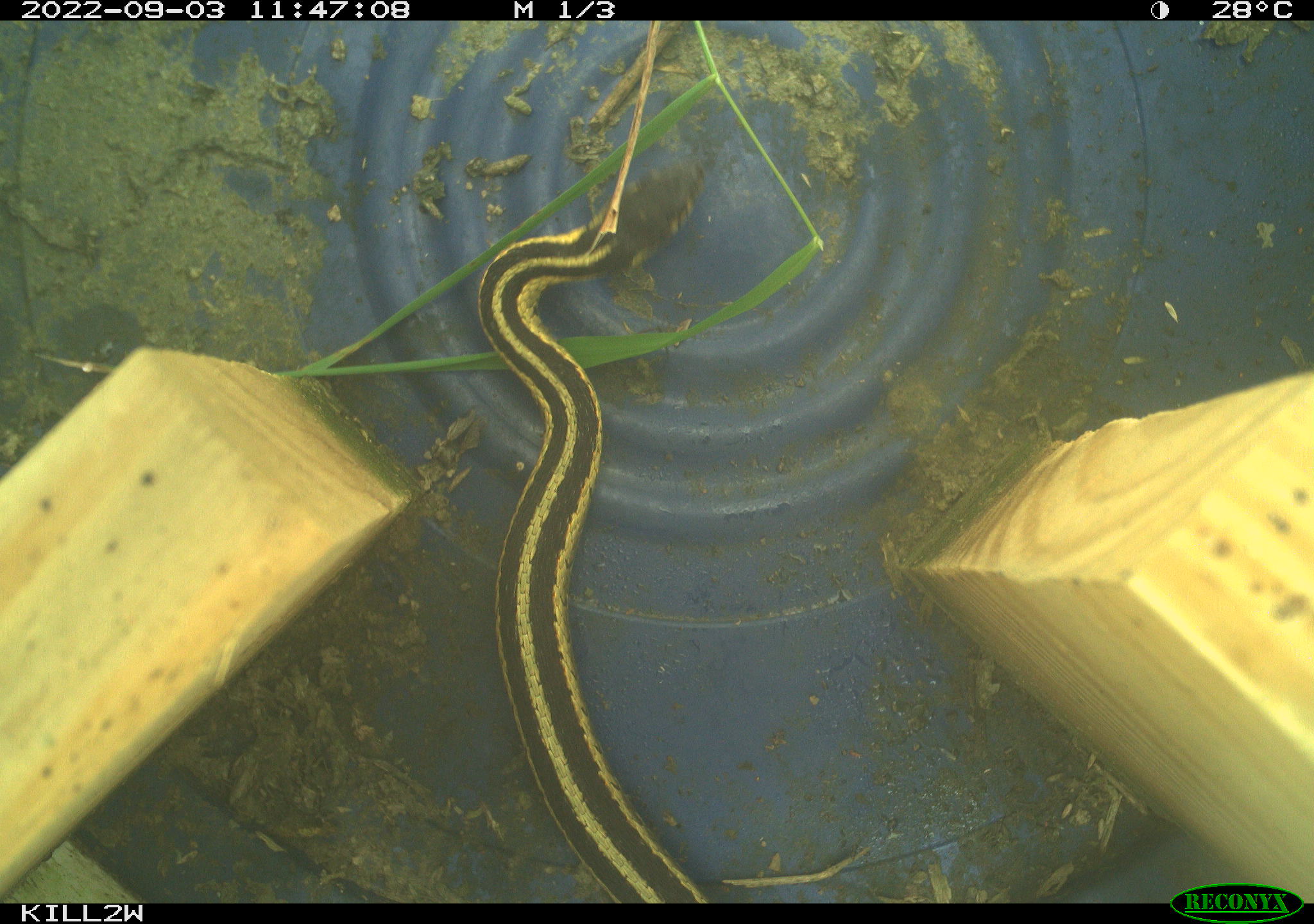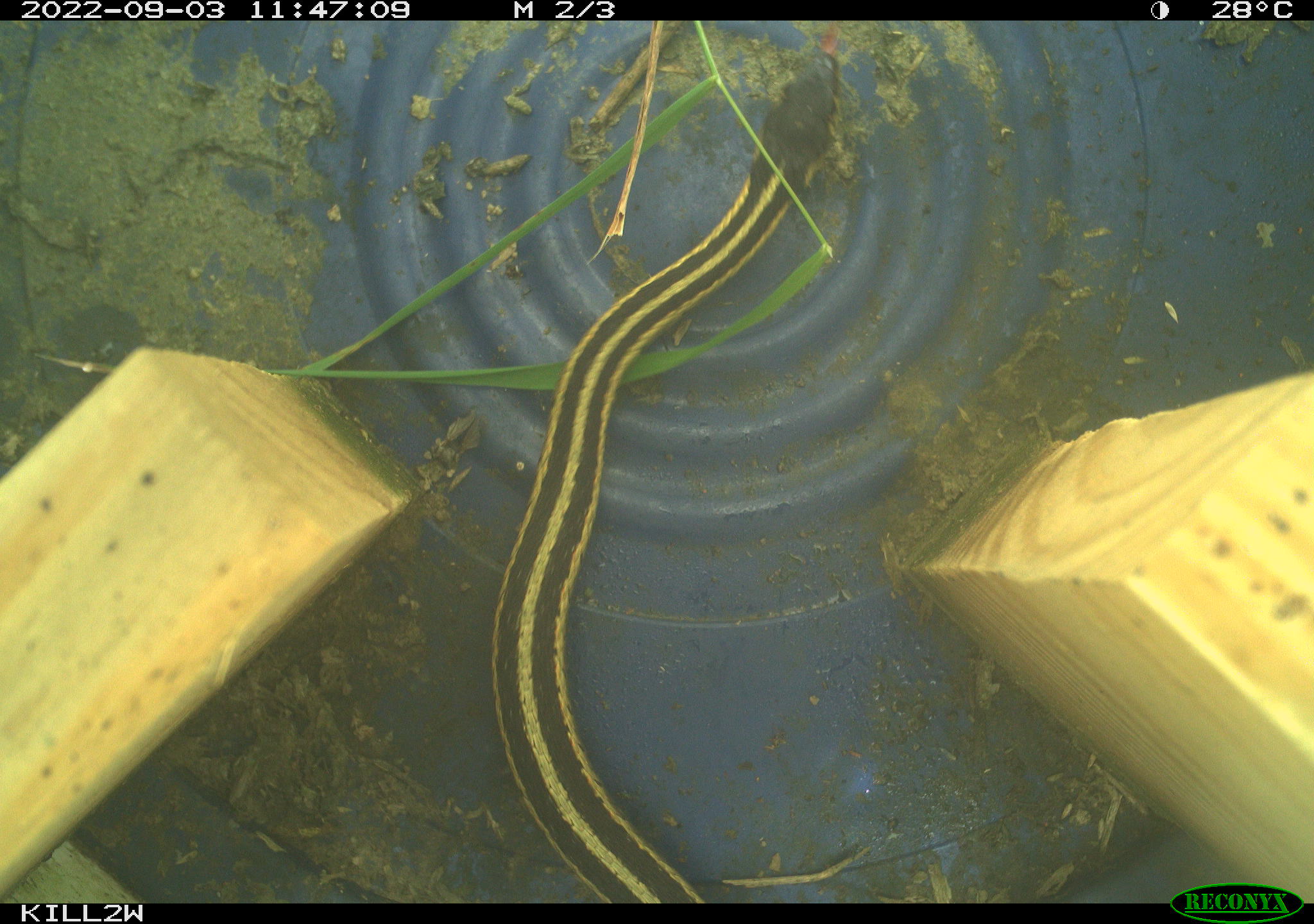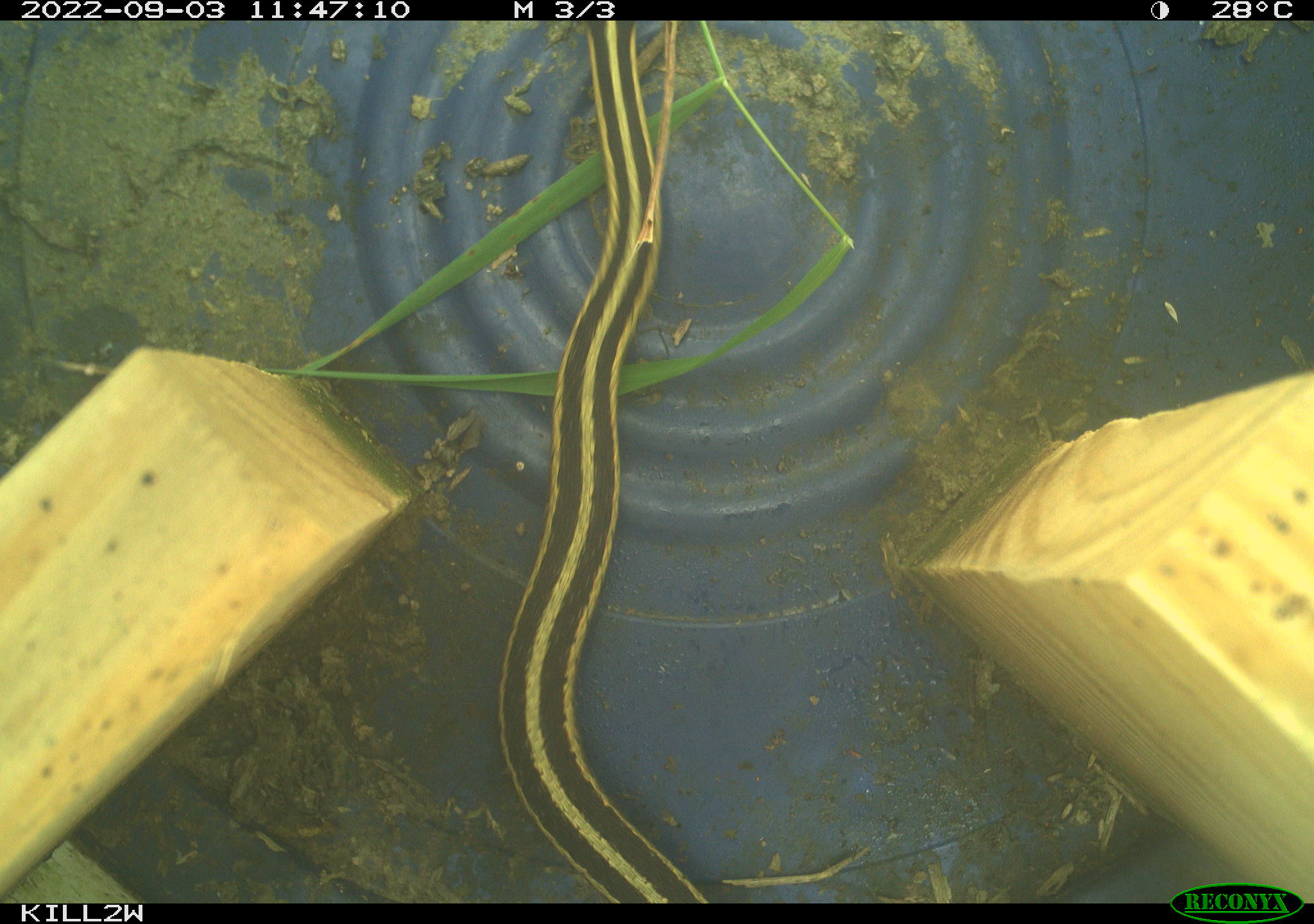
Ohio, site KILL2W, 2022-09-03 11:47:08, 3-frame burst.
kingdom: Animalia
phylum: Chordata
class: Reptilia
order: Squamata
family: Colubridae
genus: Thamnophis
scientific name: Thamnophis sirtalis sirtalis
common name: eastern gartersnake